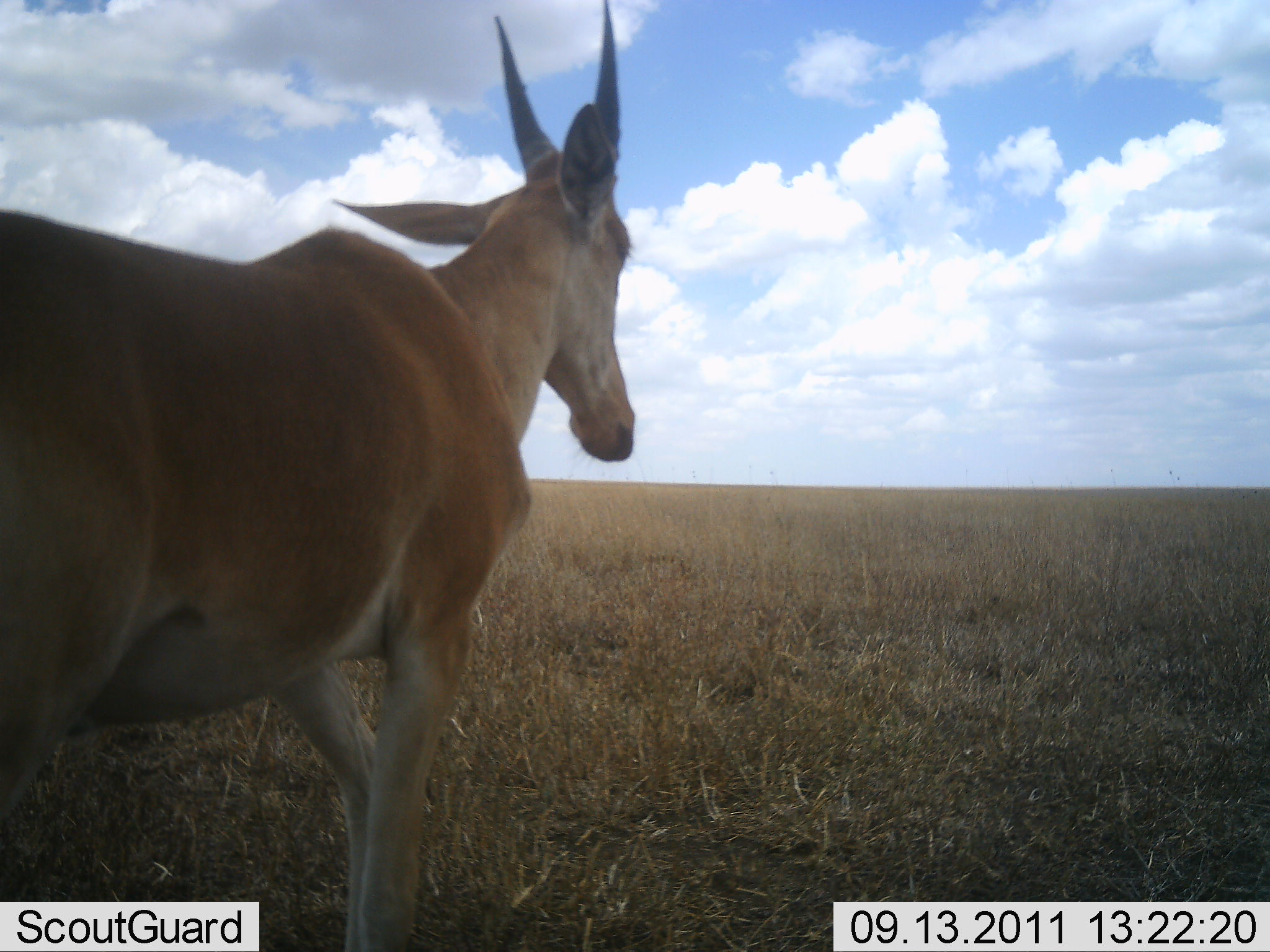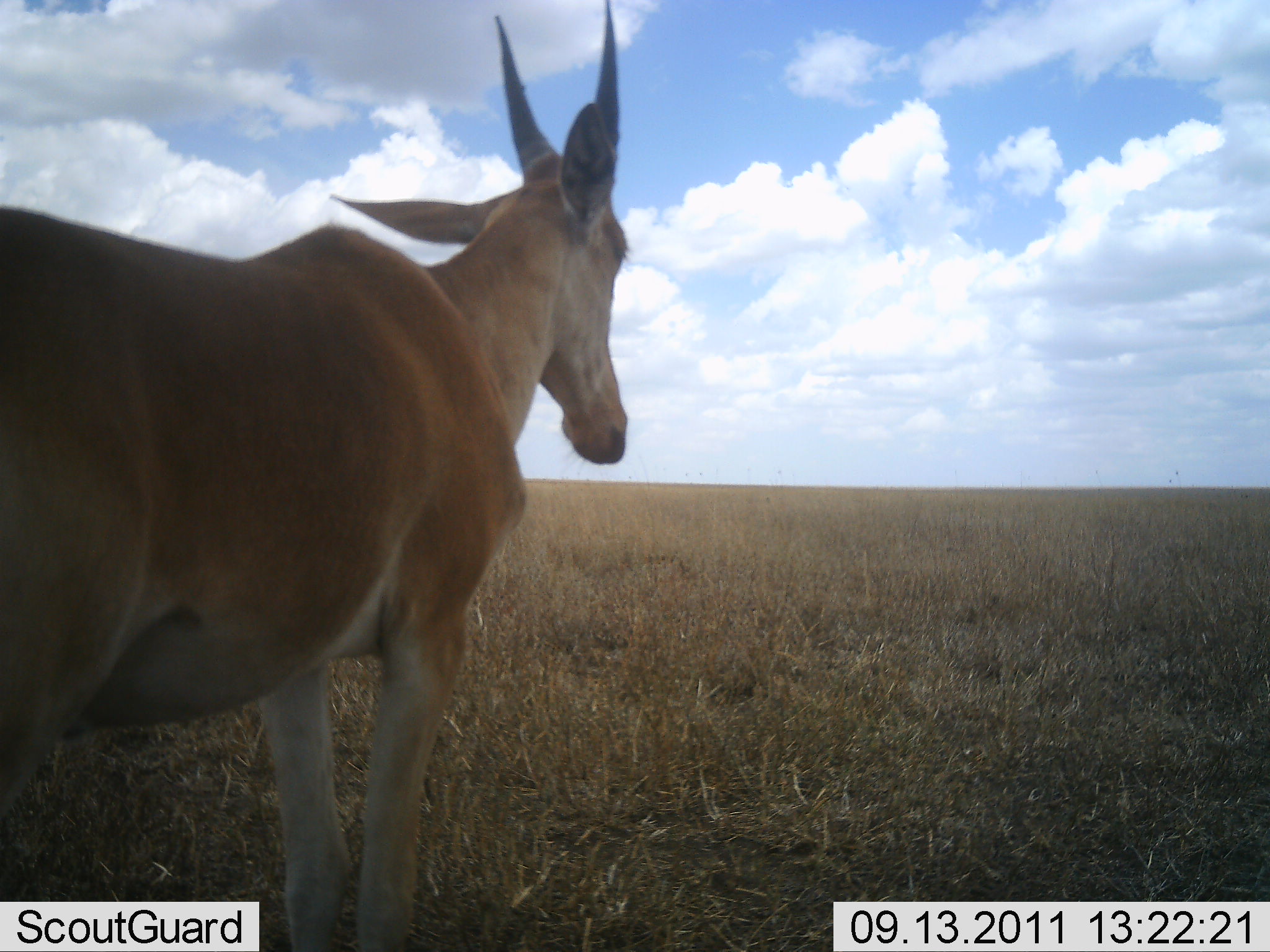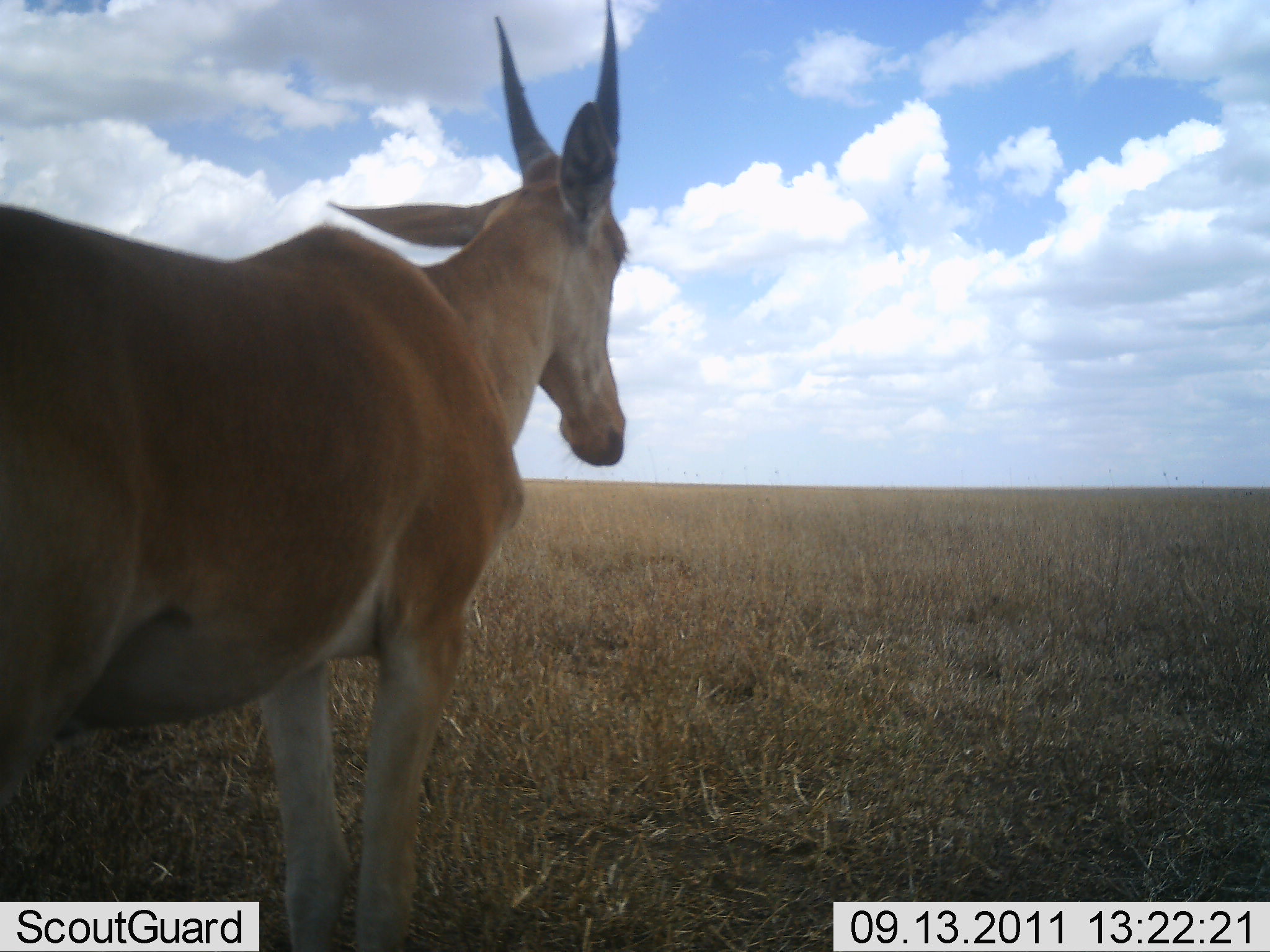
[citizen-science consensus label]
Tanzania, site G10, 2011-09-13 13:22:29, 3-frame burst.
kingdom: Animalia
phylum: Chordata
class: Mammalia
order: Artiodactyla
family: Bovidae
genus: Nanger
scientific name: Nanger granti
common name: grant's gazelle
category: gazellegrants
Gazellegrants (grant's gazelle) (Nanger granti), count 1. Behavior (volunteer vote fractions): standing 80%, resting 0%, moving 20%, interacting 0%. Young present (vote fraction): 0%. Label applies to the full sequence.